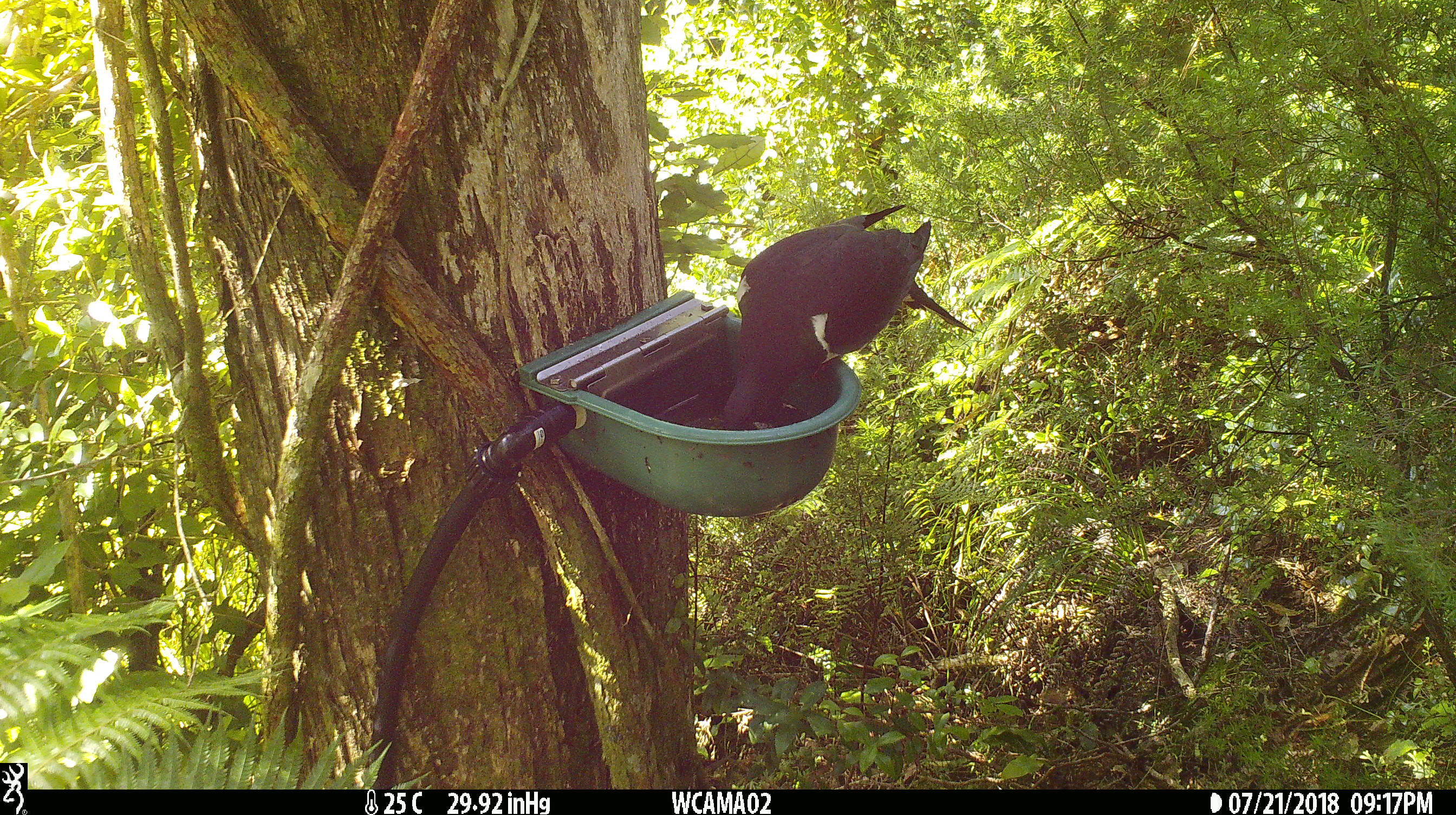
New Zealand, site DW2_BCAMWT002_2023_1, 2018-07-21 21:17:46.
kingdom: Animalia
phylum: Chordata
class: Aves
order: Columbiformes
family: Columbidae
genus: Hemiphaga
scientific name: Hemiphaga novaeseelandiae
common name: new zealand pigeon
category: kereru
Kereru (new zealand pigeon) (Hemiphaga novaeseelandiae).